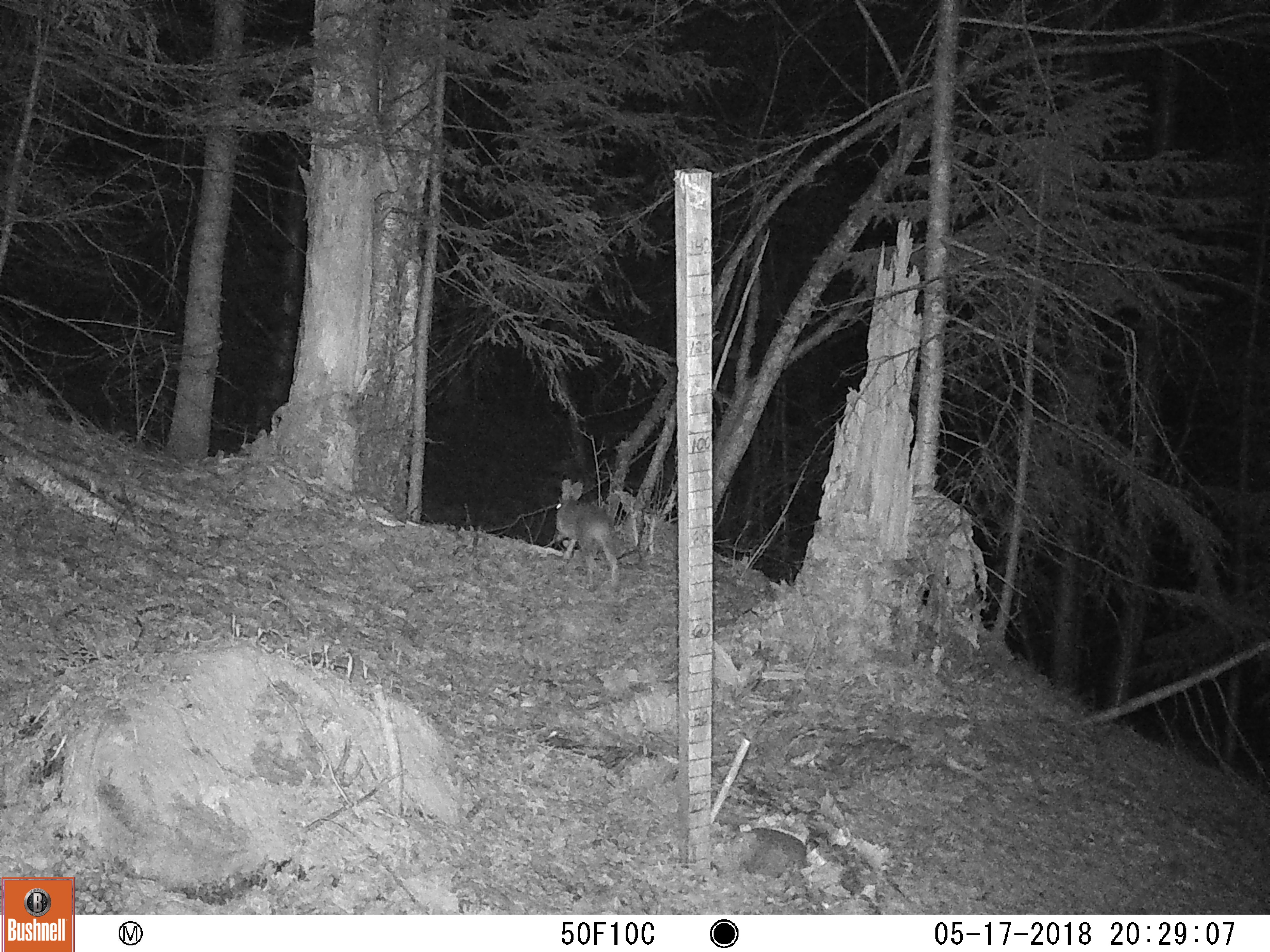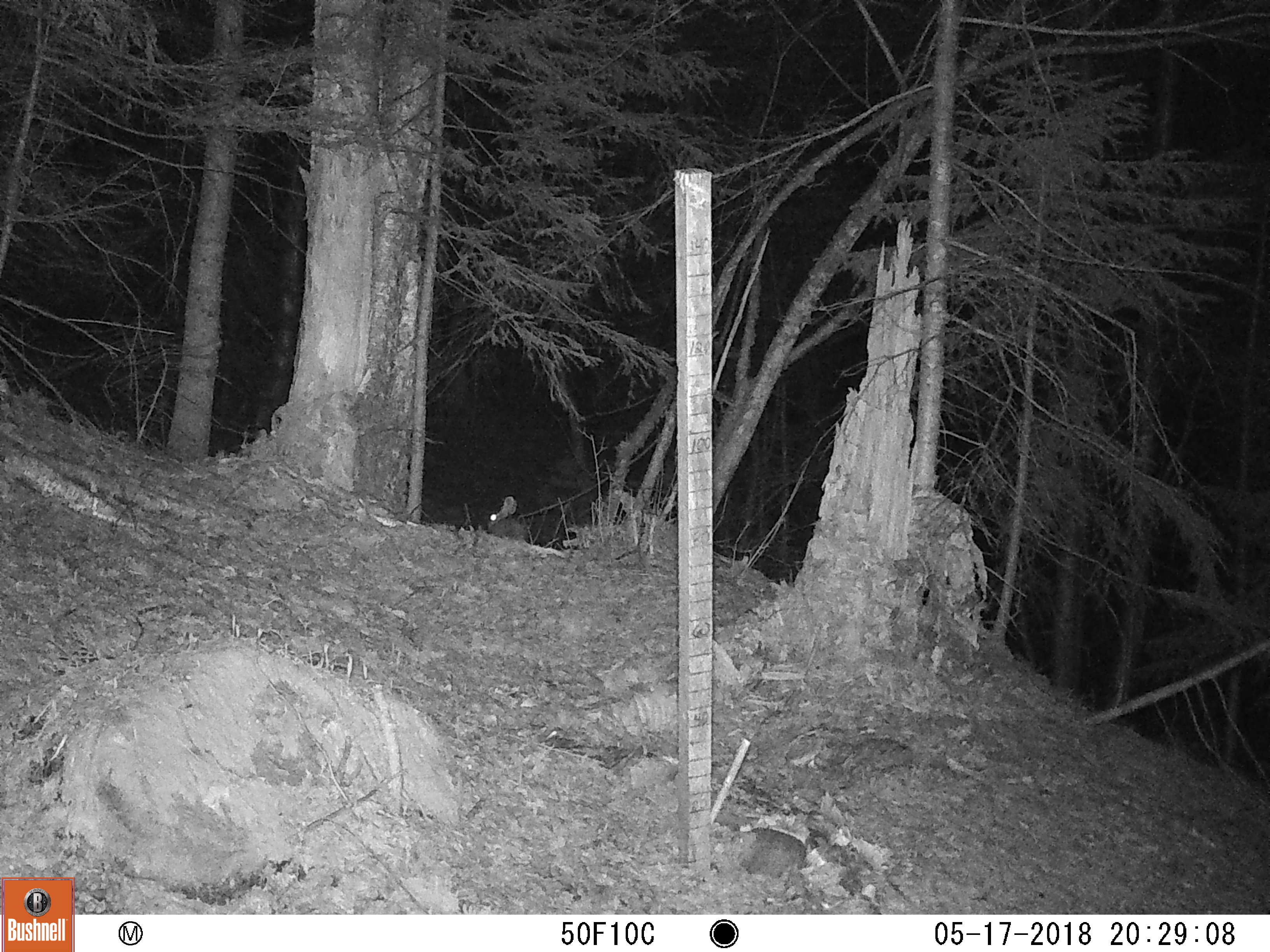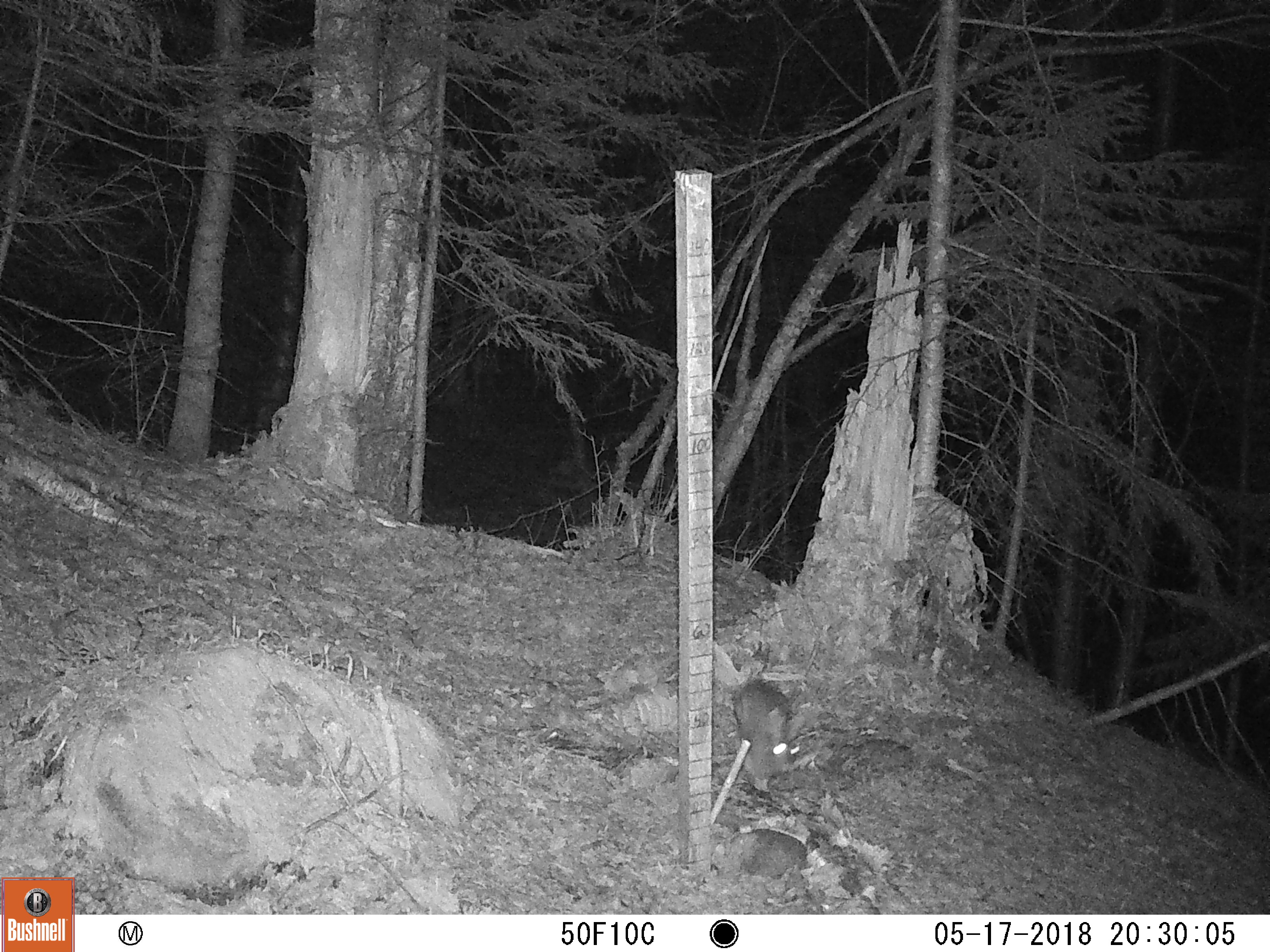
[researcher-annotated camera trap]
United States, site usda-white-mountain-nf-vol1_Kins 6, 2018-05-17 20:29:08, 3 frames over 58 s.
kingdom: Animalia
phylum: Chordata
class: Mammalia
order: Lagomorpha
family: Leporidae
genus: Lepus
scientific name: Lepus americanus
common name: snowshoe hare